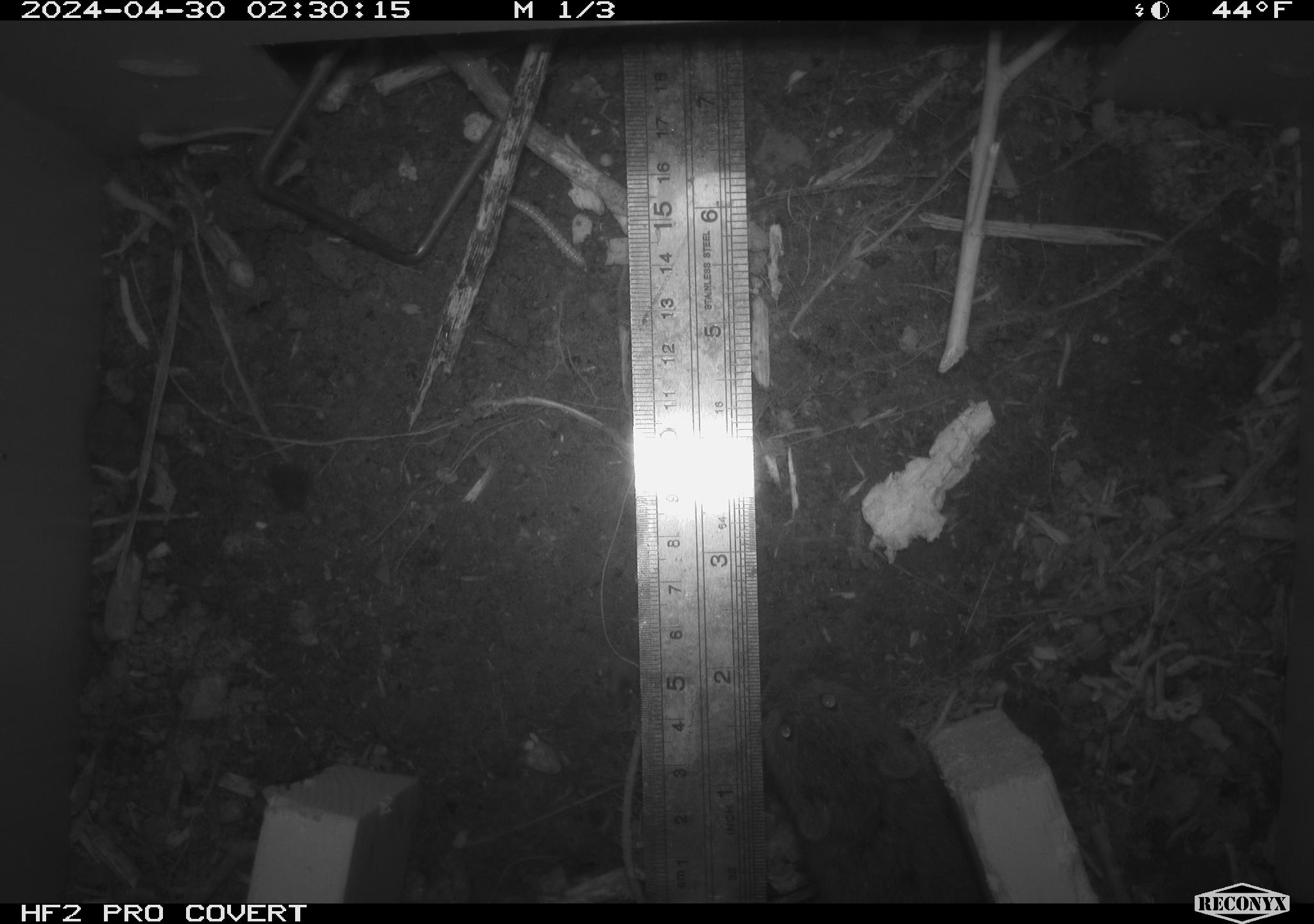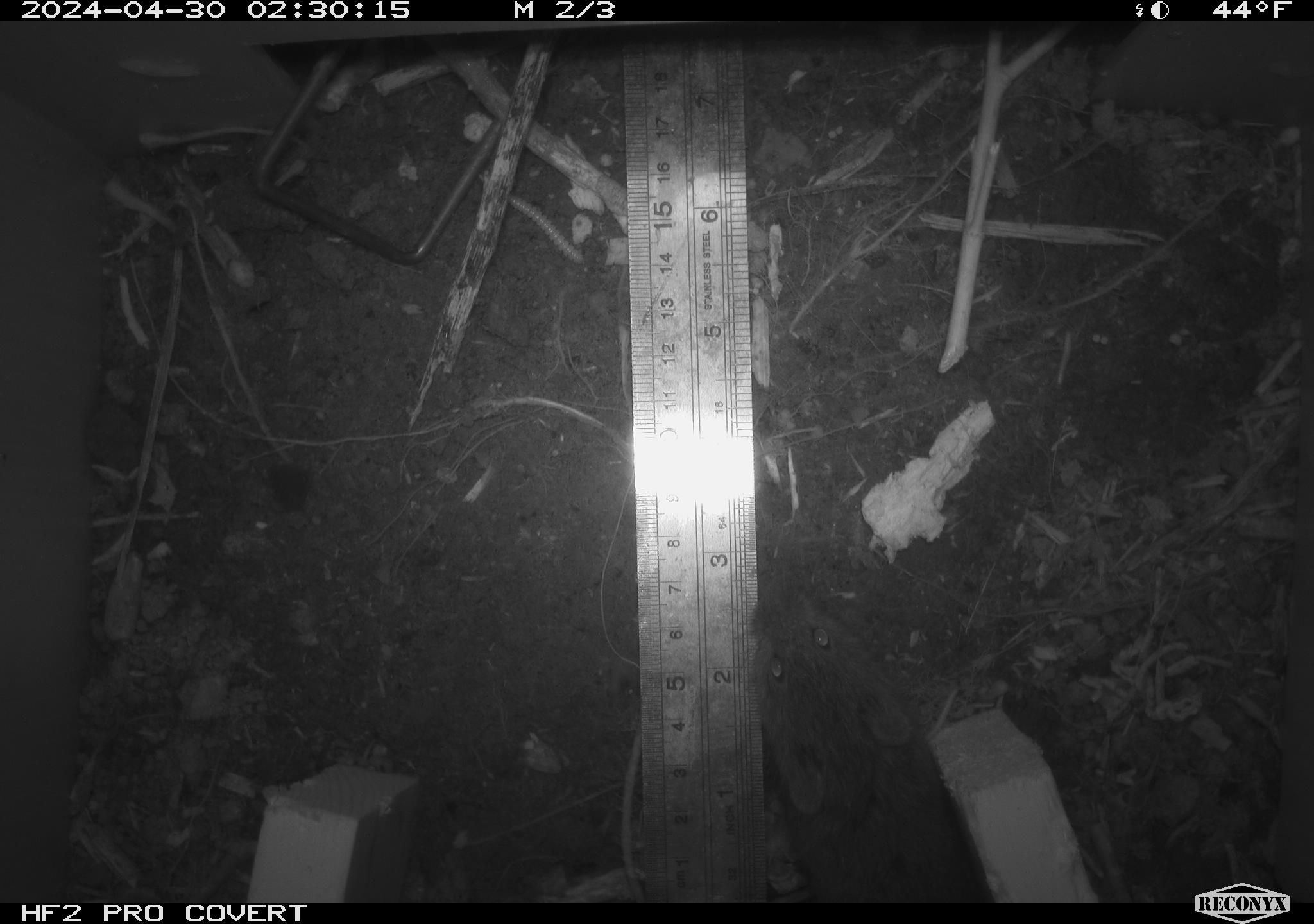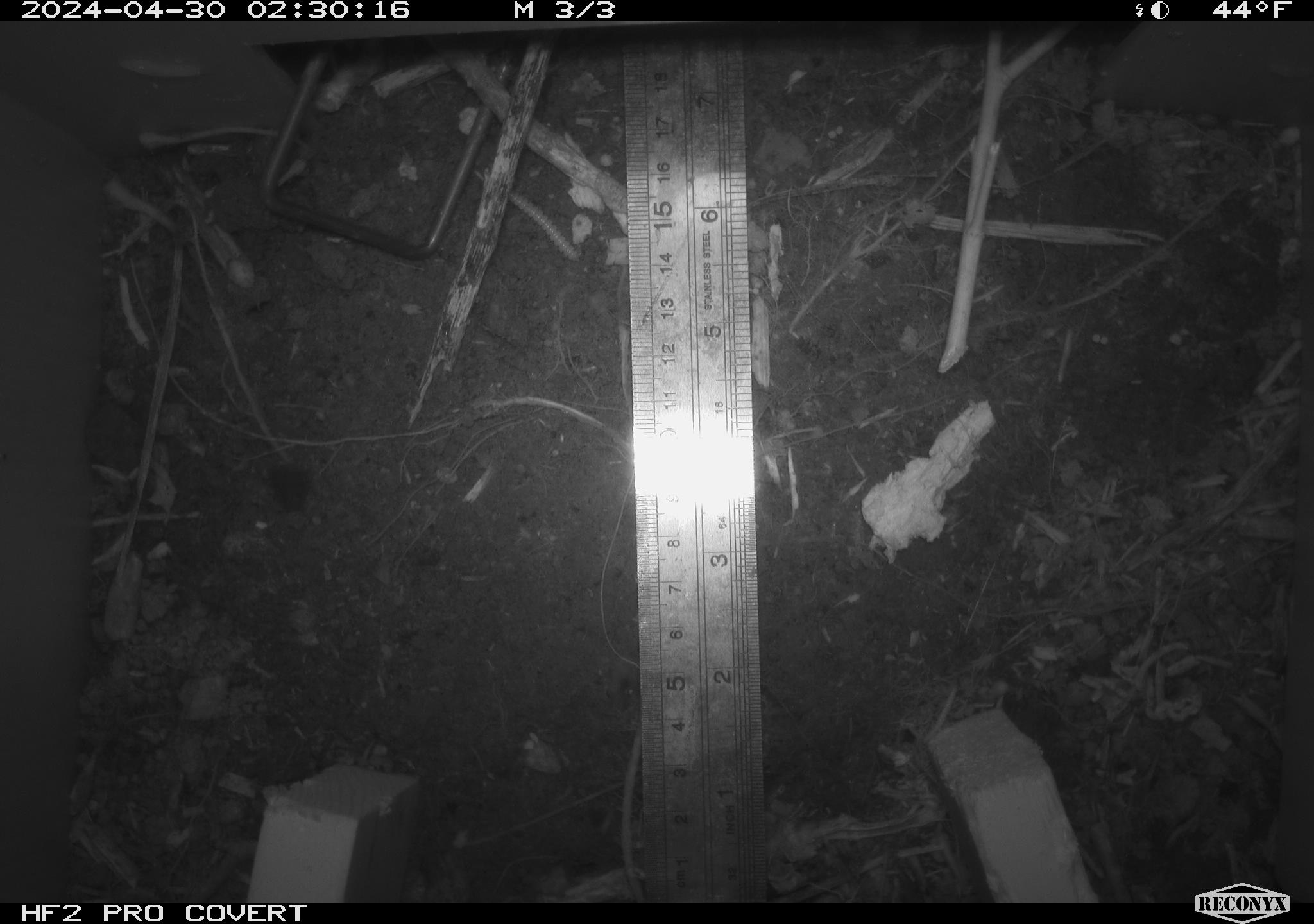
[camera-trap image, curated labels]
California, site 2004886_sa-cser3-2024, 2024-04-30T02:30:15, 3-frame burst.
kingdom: Animalia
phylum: Chordata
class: Mammalia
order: Rodentia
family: Cricetidae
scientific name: Cricetidae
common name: hamsters, voles, lemmings, and allies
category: cricetidae family